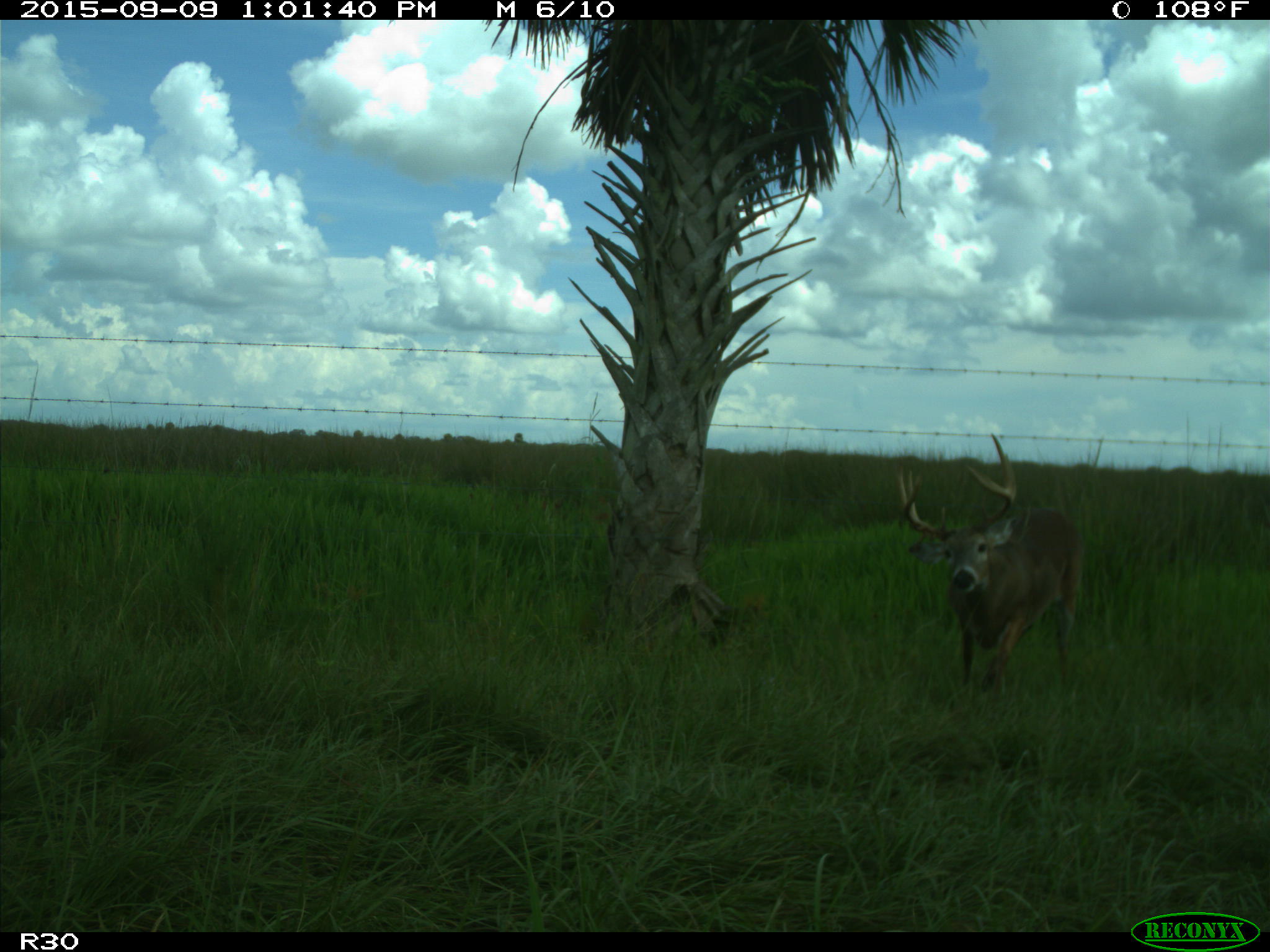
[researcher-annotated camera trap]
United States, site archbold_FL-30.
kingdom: Animalia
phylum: Chordata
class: Mammalia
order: Artiodactyla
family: Cervidae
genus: Odocoileus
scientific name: Odocoileus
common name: deer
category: unidentified deer